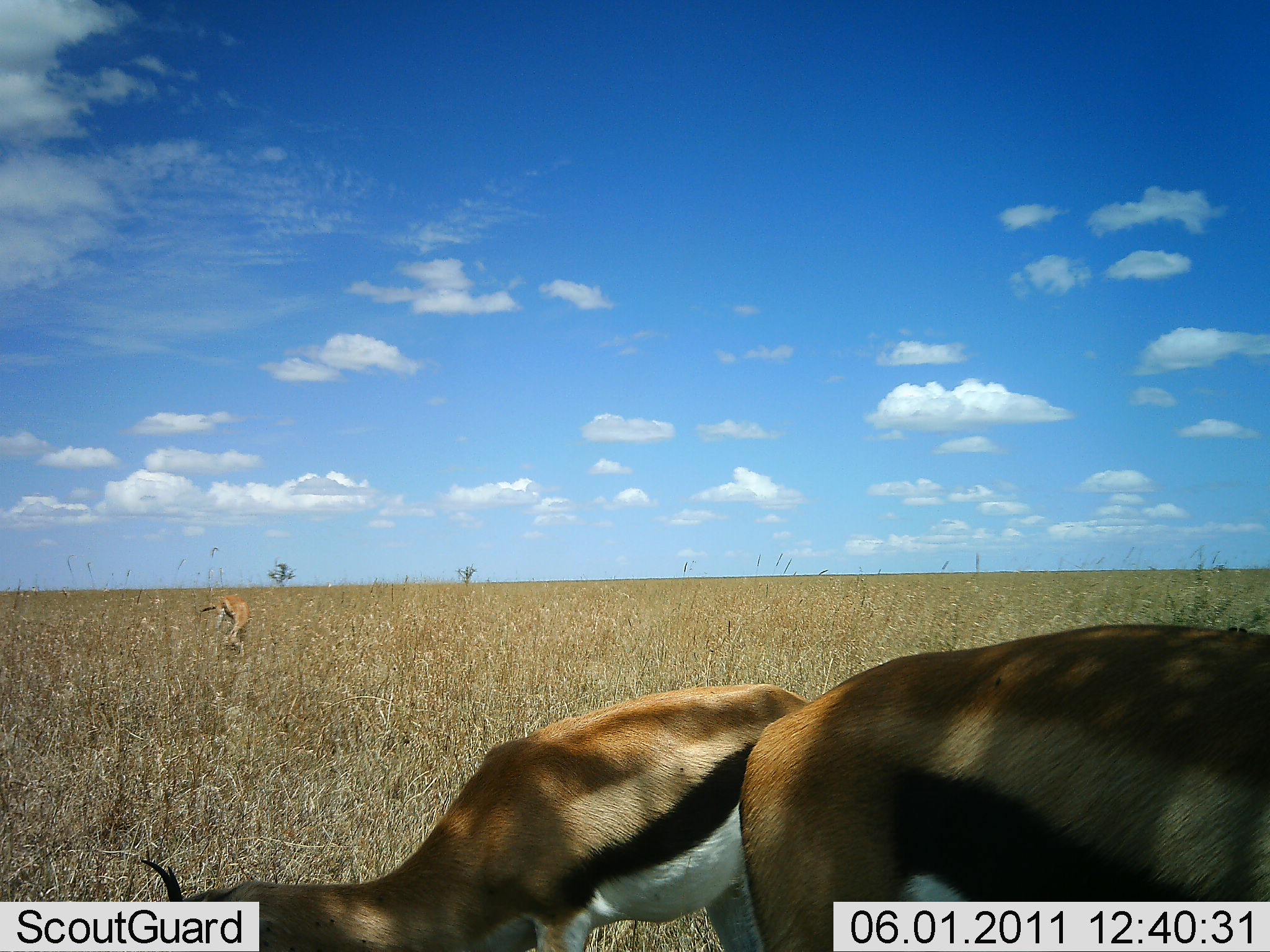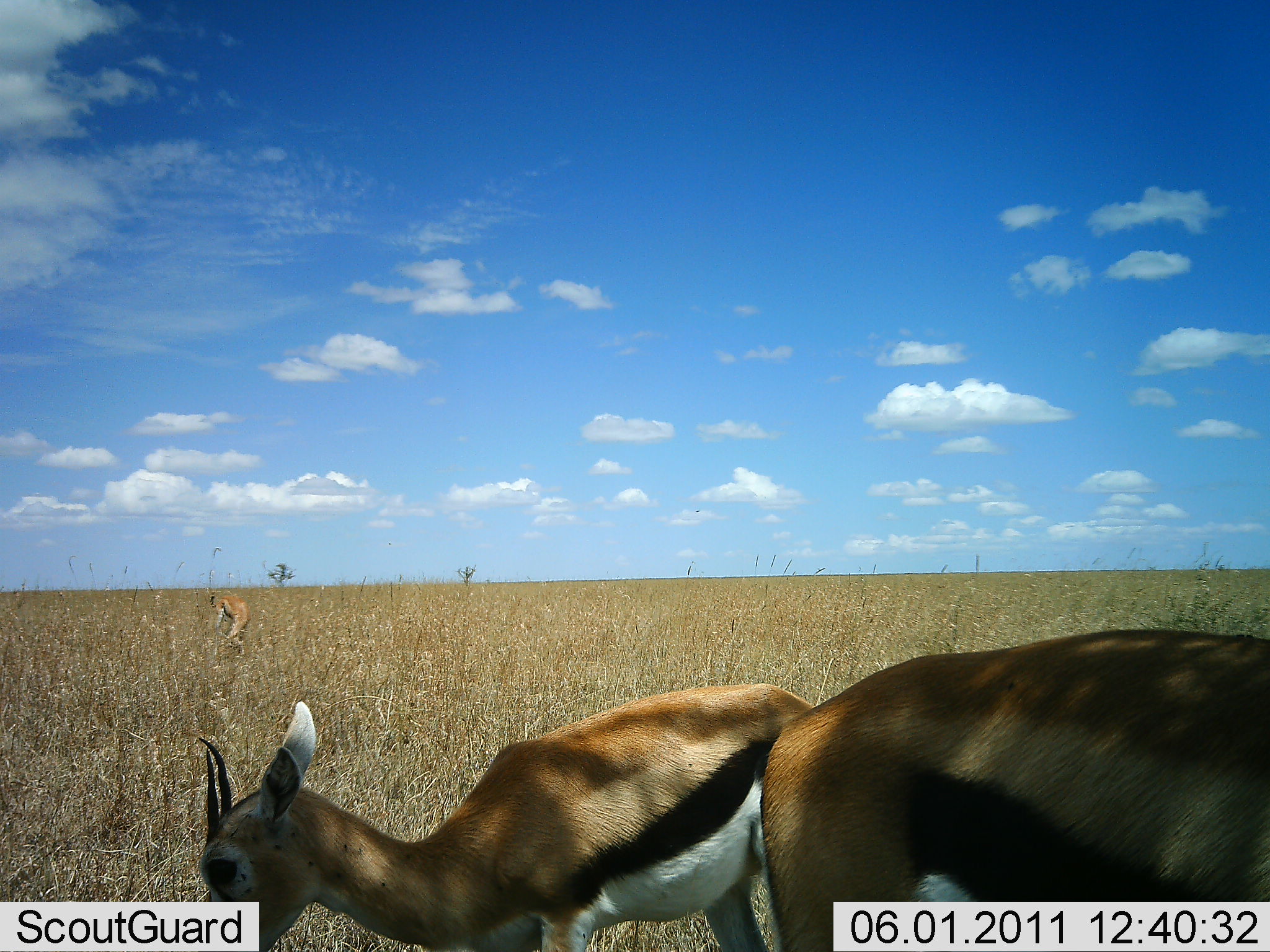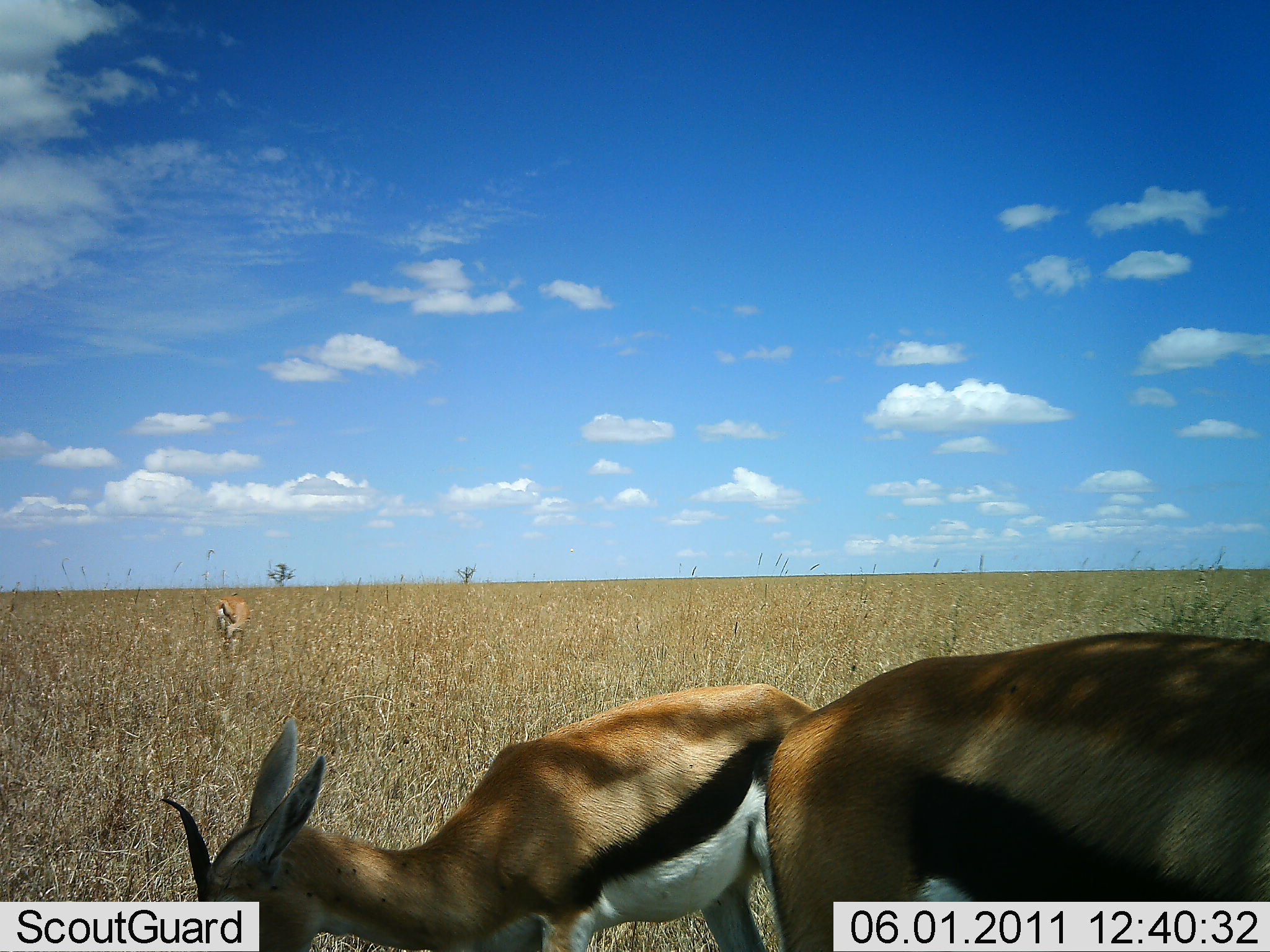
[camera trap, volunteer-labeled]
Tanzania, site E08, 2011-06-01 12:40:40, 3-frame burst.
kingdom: Animalia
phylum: Chordata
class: Mammalia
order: Artiodactyla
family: Bovidae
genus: Eudorcas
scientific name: Eudorcas thomsonii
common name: thomson's gazelle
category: gazellethomsons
Gazellethomsons (thomson's gazelle) (Eudorcas thomsonii), count 3. Behavior (volunteer vote fractions): standing 46%, resting 8%, moving 0%, interacting 0%. Young present (vote fraction): 0%. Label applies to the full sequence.